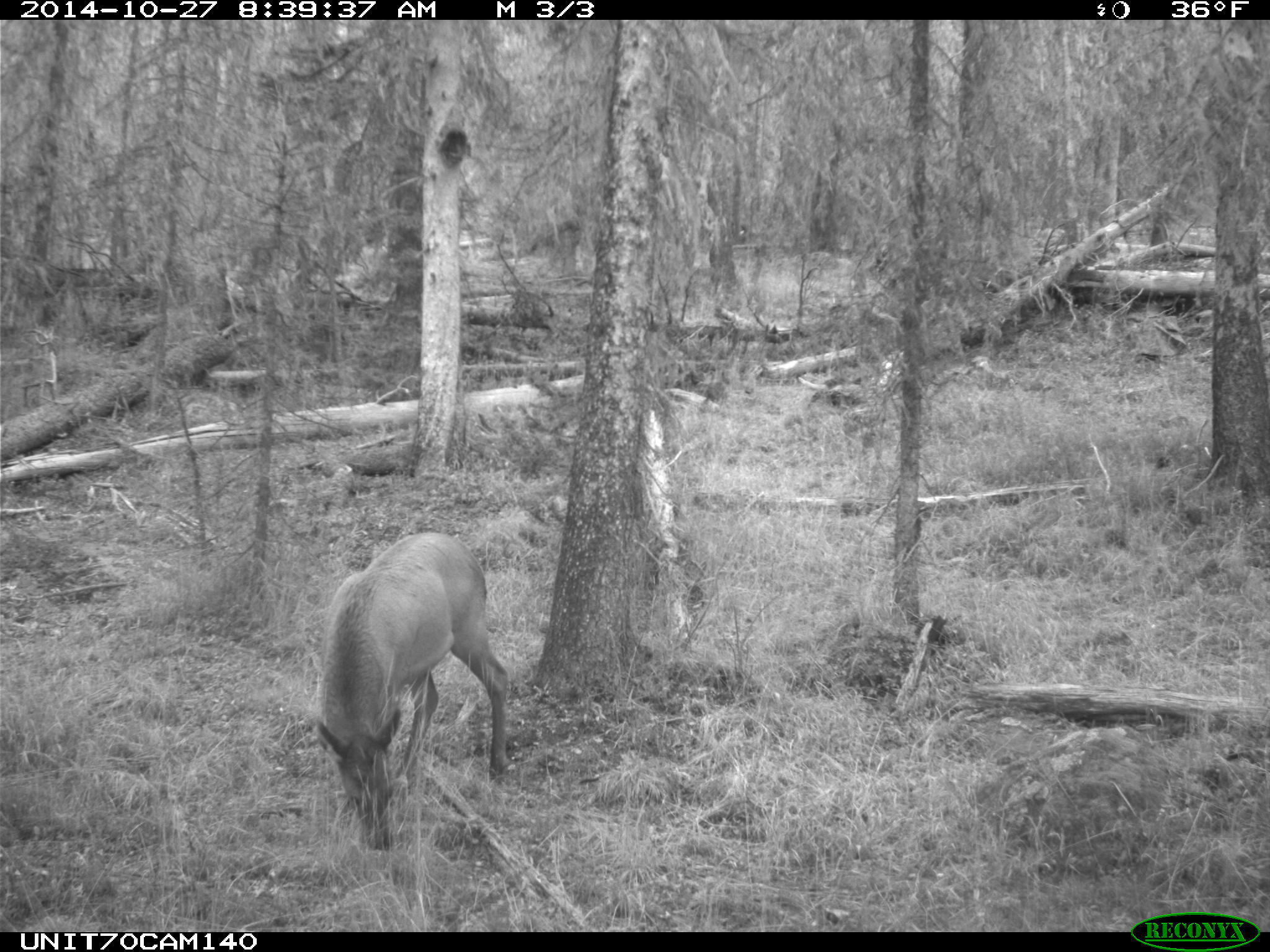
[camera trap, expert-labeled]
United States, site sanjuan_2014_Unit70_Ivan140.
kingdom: Animalia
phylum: Chordata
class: Mammalia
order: Artiodactyla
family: Cervidae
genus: Cervus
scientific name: Cervus elaphus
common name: red deer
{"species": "Cervus elaphus (red deer)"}